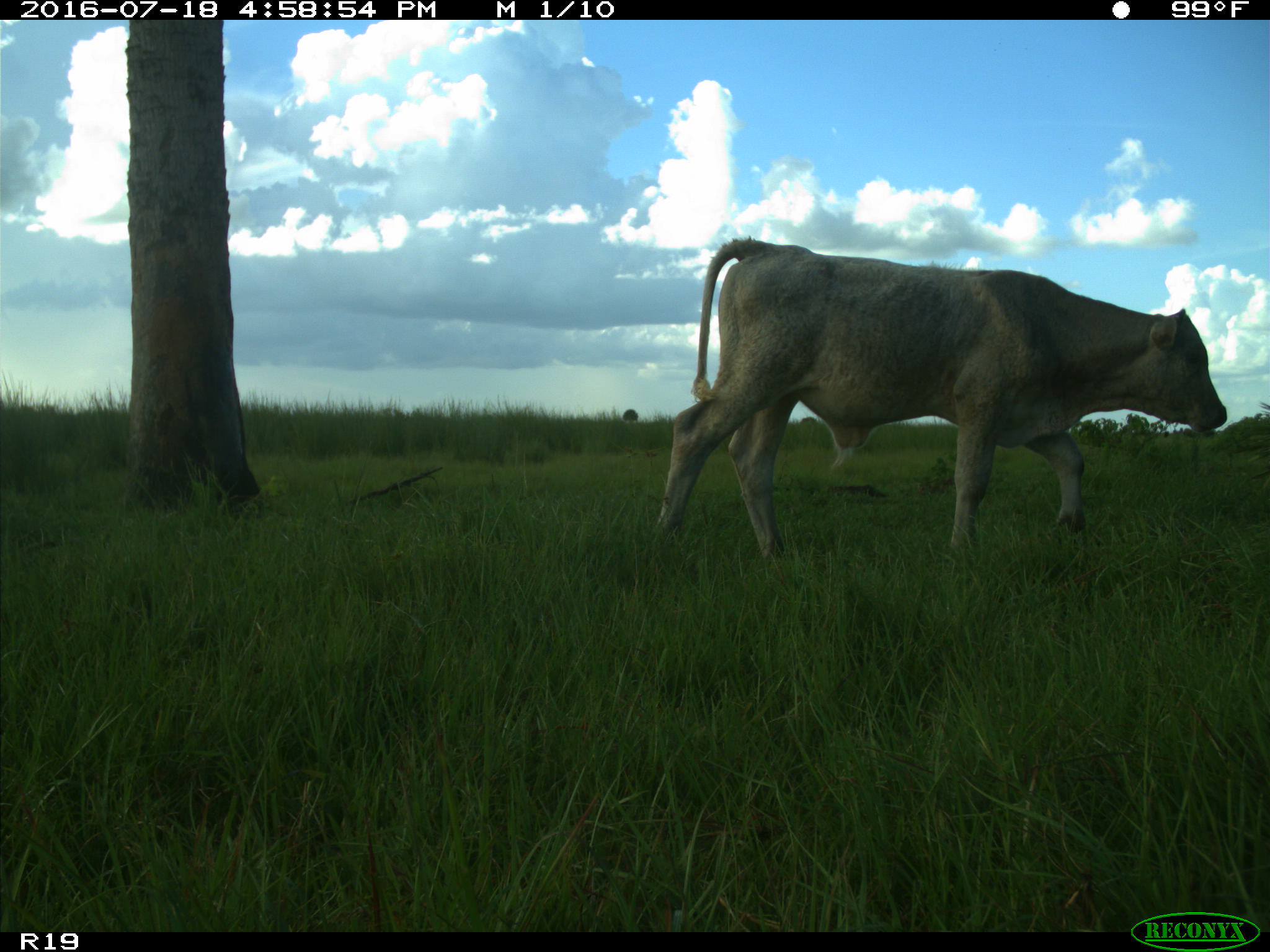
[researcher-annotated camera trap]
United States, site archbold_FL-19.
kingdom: Animalia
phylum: Chordata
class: Mammalia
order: Artiodactyla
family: Bovidae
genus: Bos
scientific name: Bos taurus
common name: domestic cow